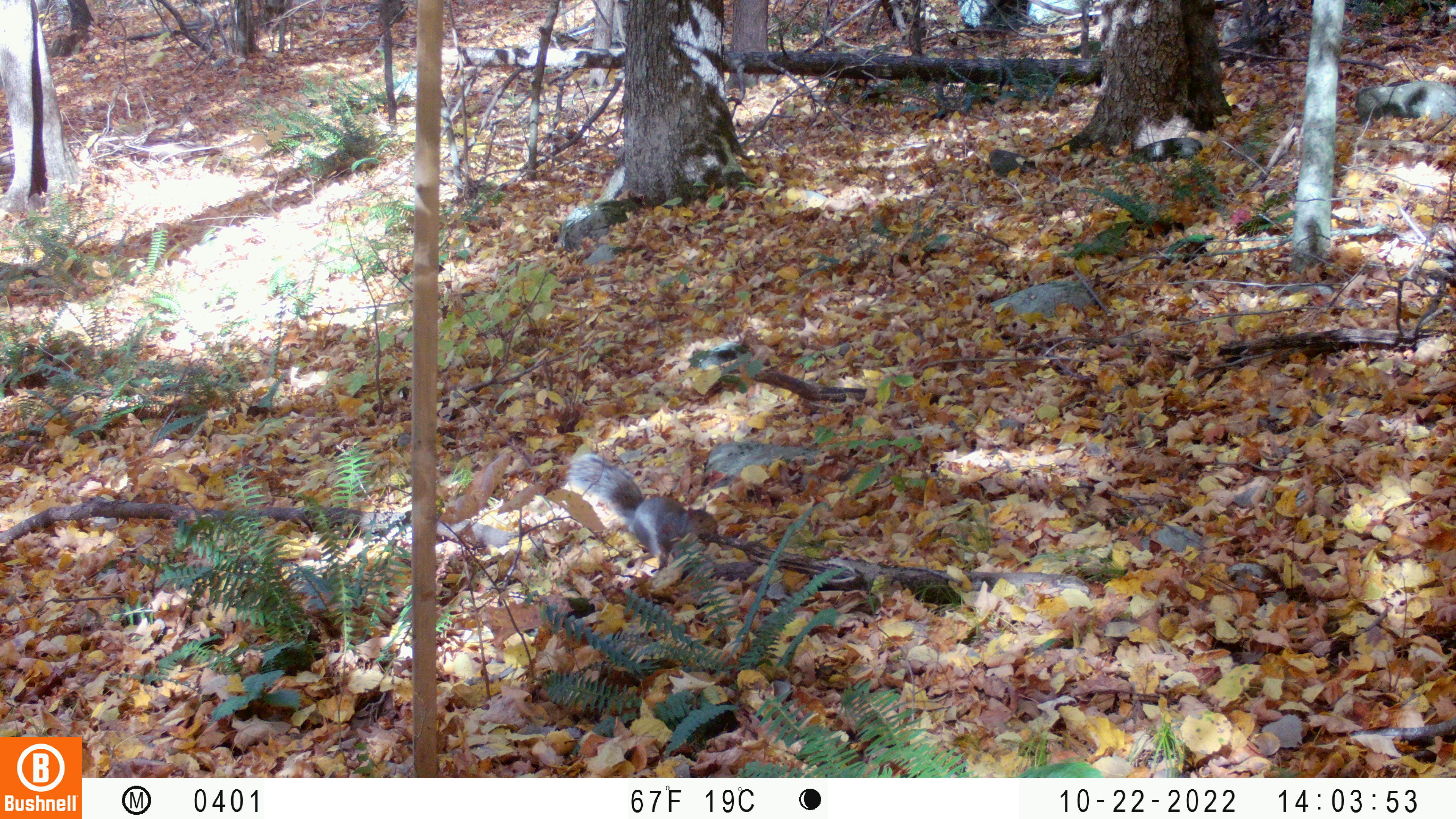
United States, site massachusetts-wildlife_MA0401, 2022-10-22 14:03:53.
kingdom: Animalia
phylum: Chordata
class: Mammalia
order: Rodentia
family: Sciuridae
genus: Sciurus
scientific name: Sciurus carolinensis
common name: gray squirrel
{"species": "gray squirrel (Sciurus carolinensis)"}